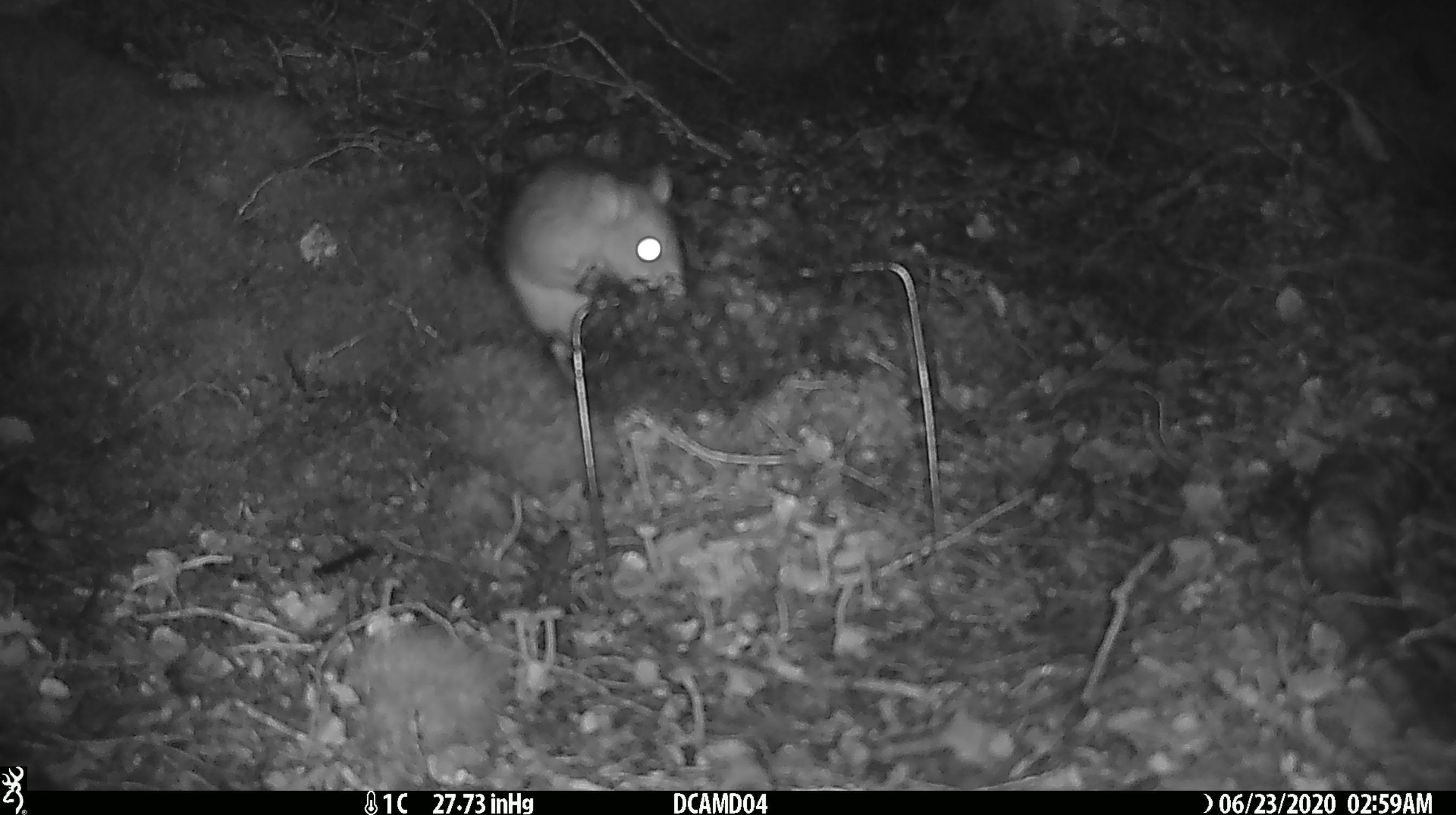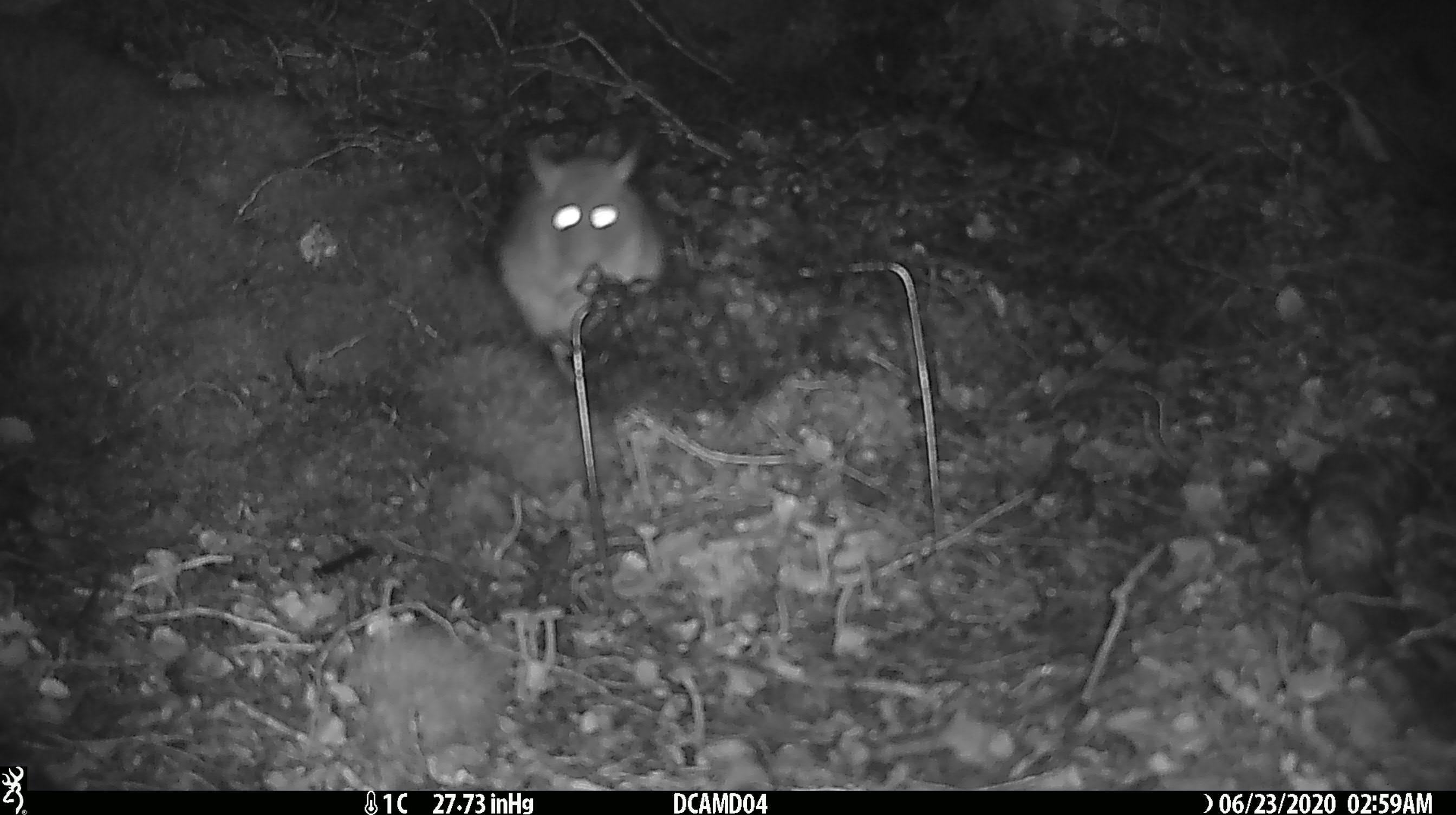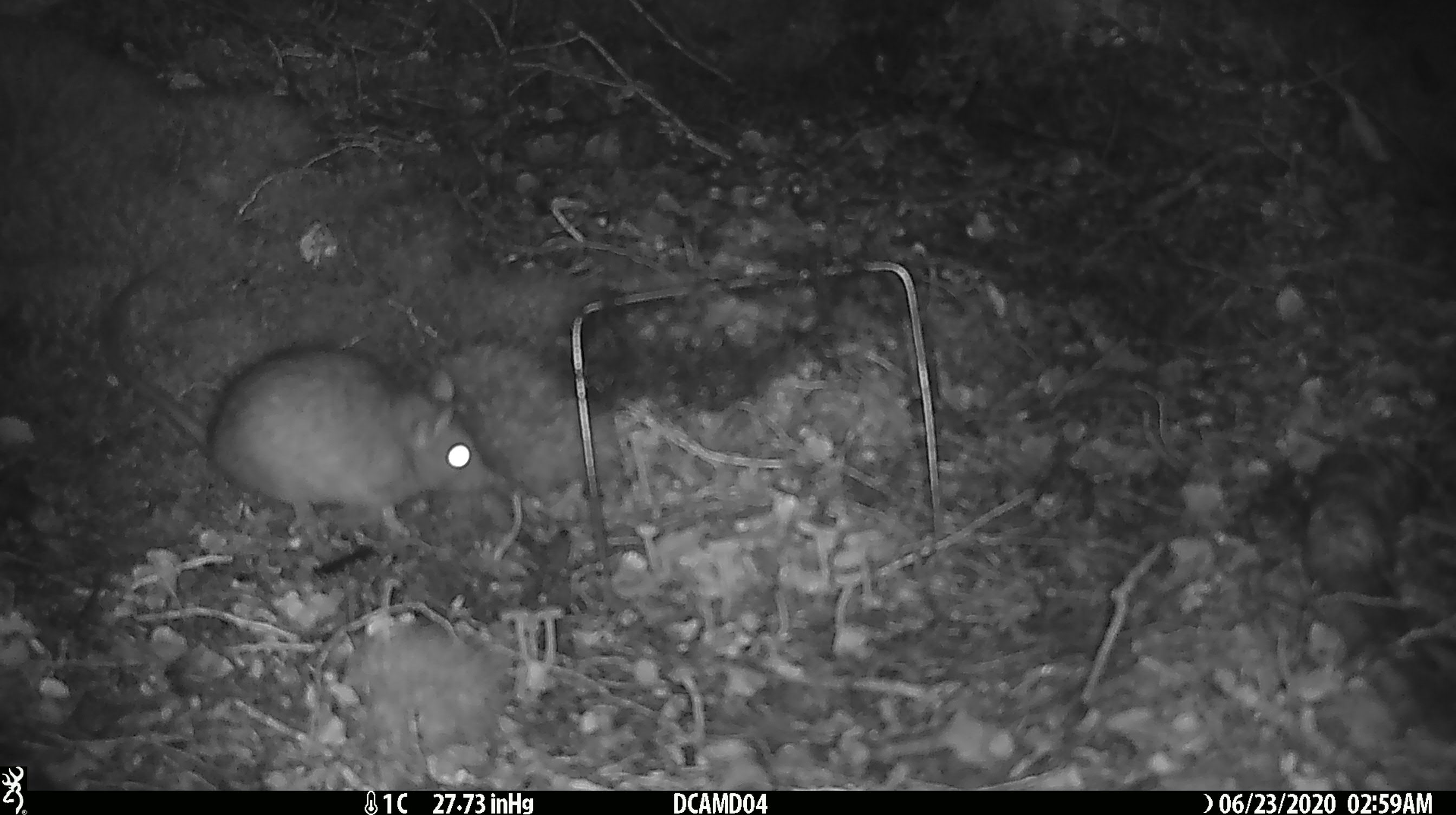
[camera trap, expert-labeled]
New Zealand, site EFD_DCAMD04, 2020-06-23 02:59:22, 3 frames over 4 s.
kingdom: Animalia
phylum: Chordata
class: Mammalia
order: Rodentia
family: Muridae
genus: Rattus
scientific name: Rattus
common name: rat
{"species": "rat (Rattus)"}